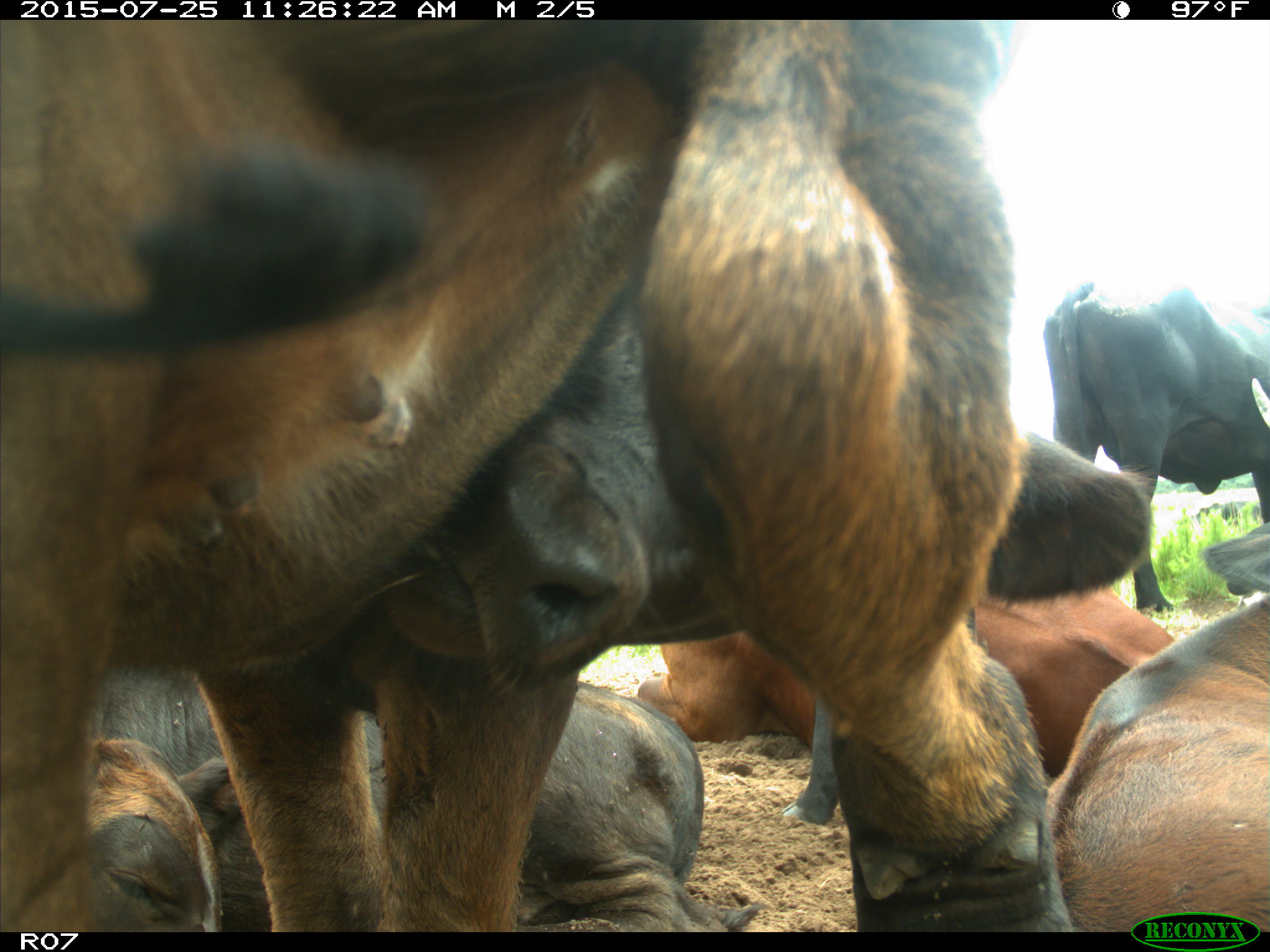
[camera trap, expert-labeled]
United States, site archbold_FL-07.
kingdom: Animalia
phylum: Chordata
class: Mammalia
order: Artiodactyla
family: Bovidae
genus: Bos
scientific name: Bos taurus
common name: domestic cow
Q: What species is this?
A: Bos taurus (domestic cow).